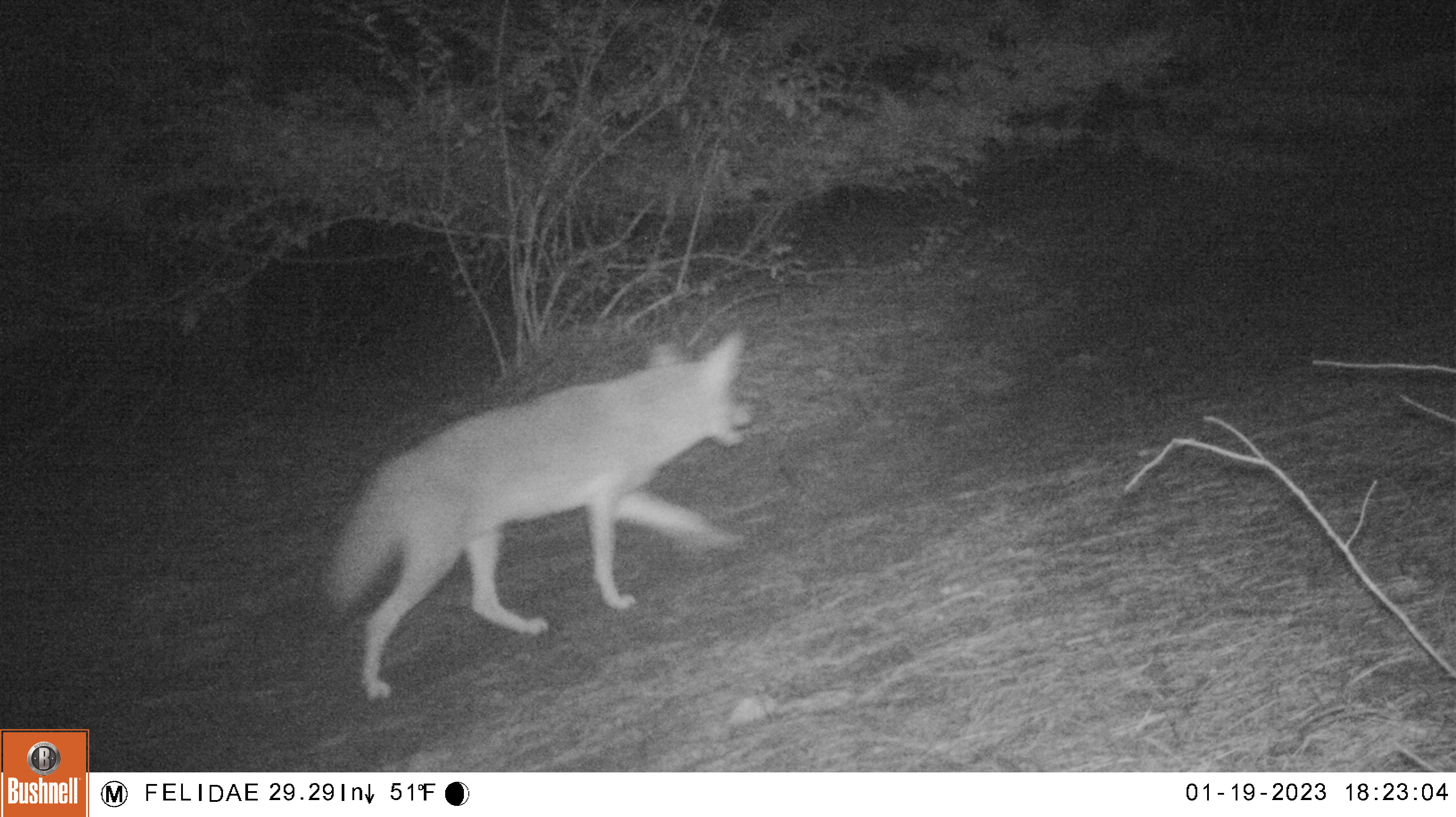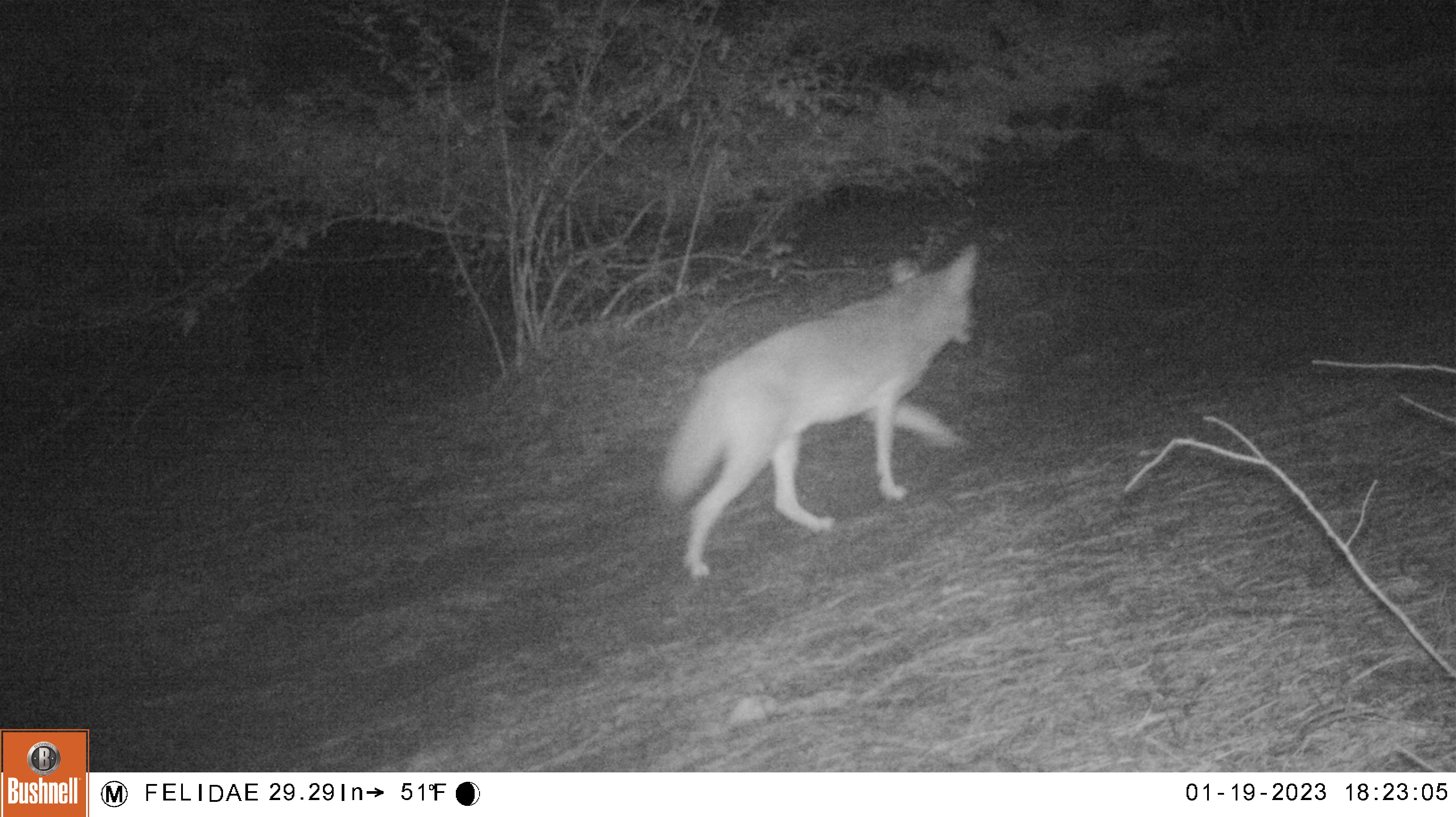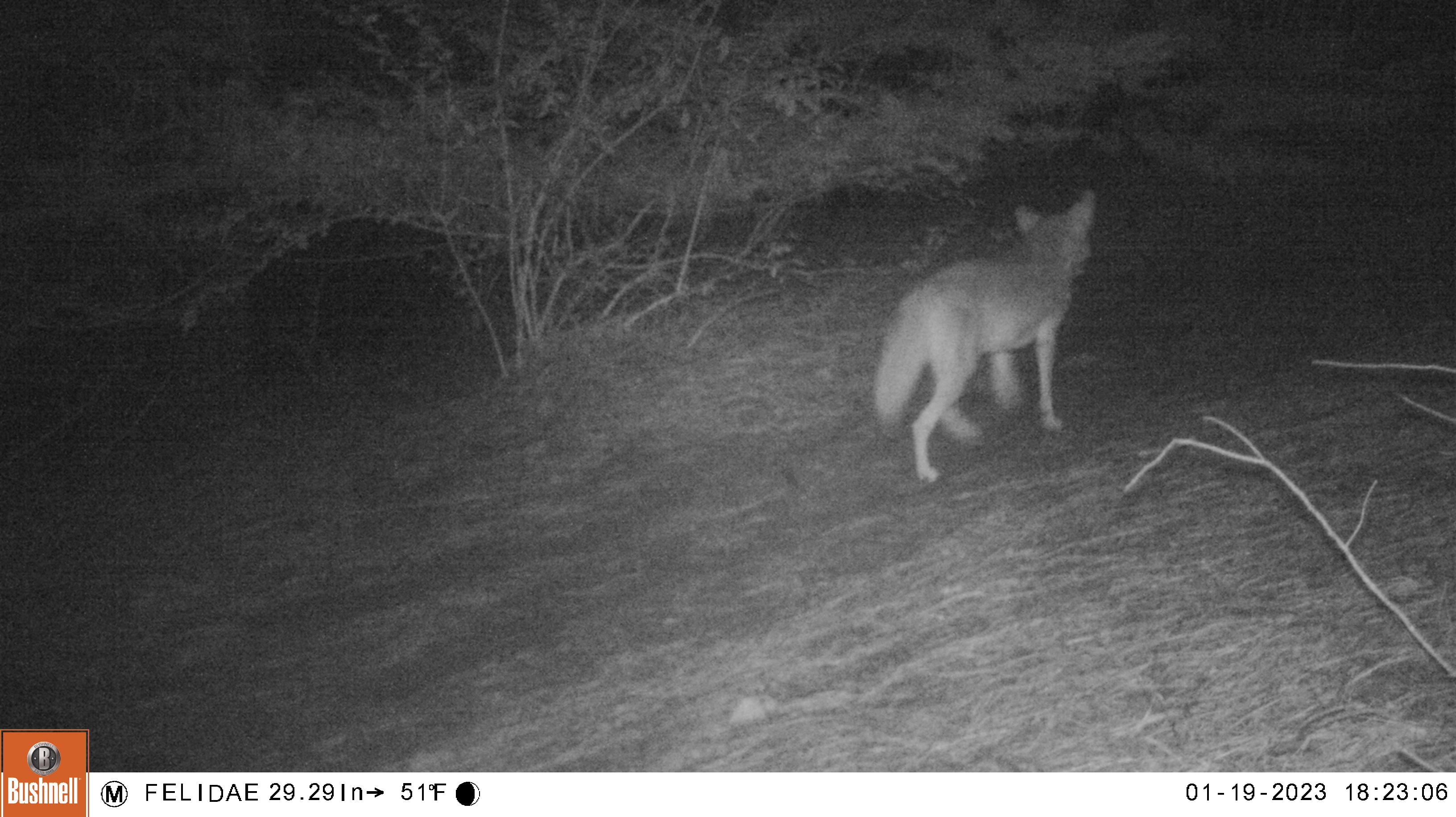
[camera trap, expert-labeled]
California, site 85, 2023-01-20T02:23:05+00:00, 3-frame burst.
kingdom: Animalia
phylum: Chordata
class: Mammalia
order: Carnivora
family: Canidae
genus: Canis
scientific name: Canis latrans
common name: coyote